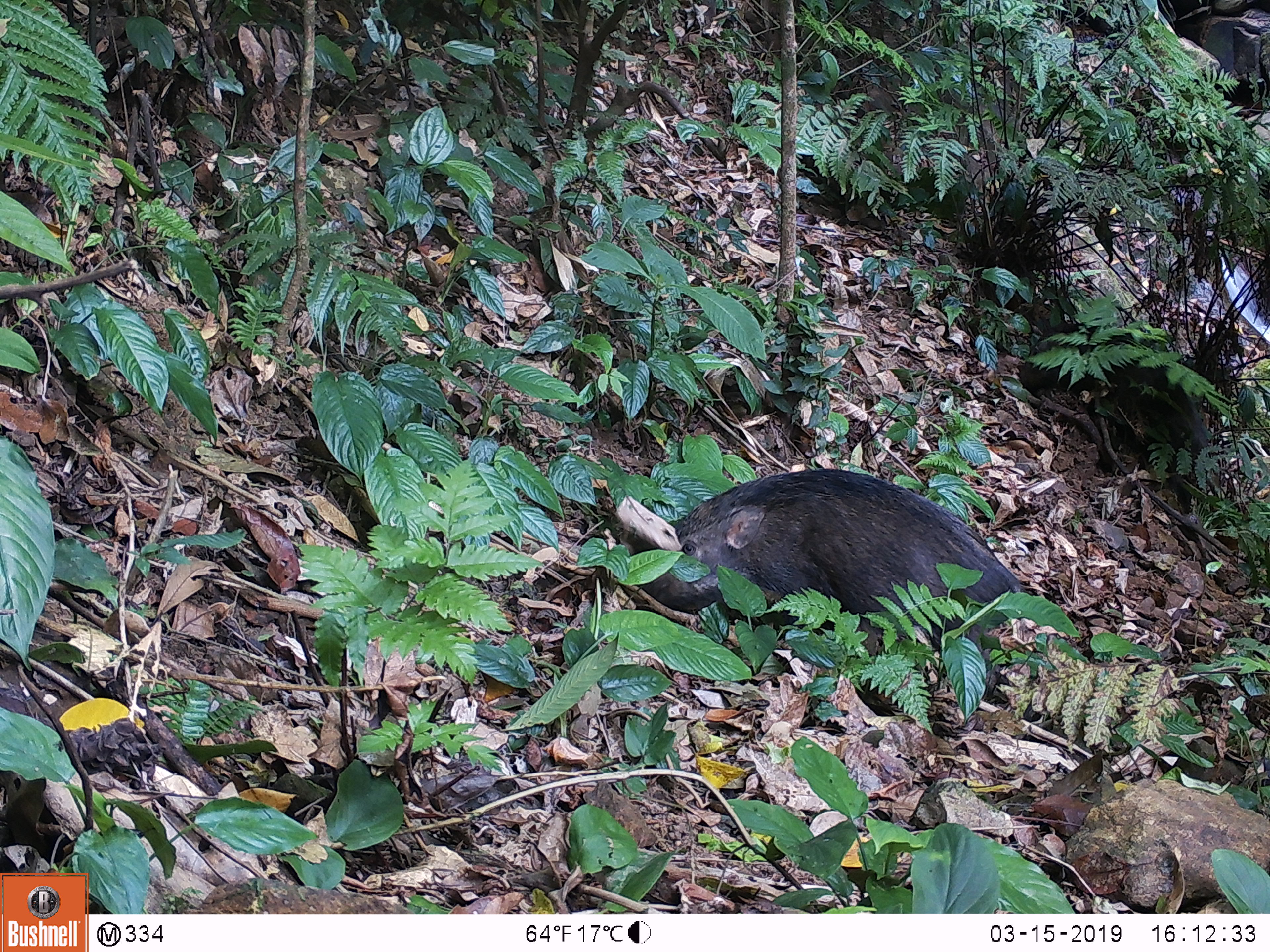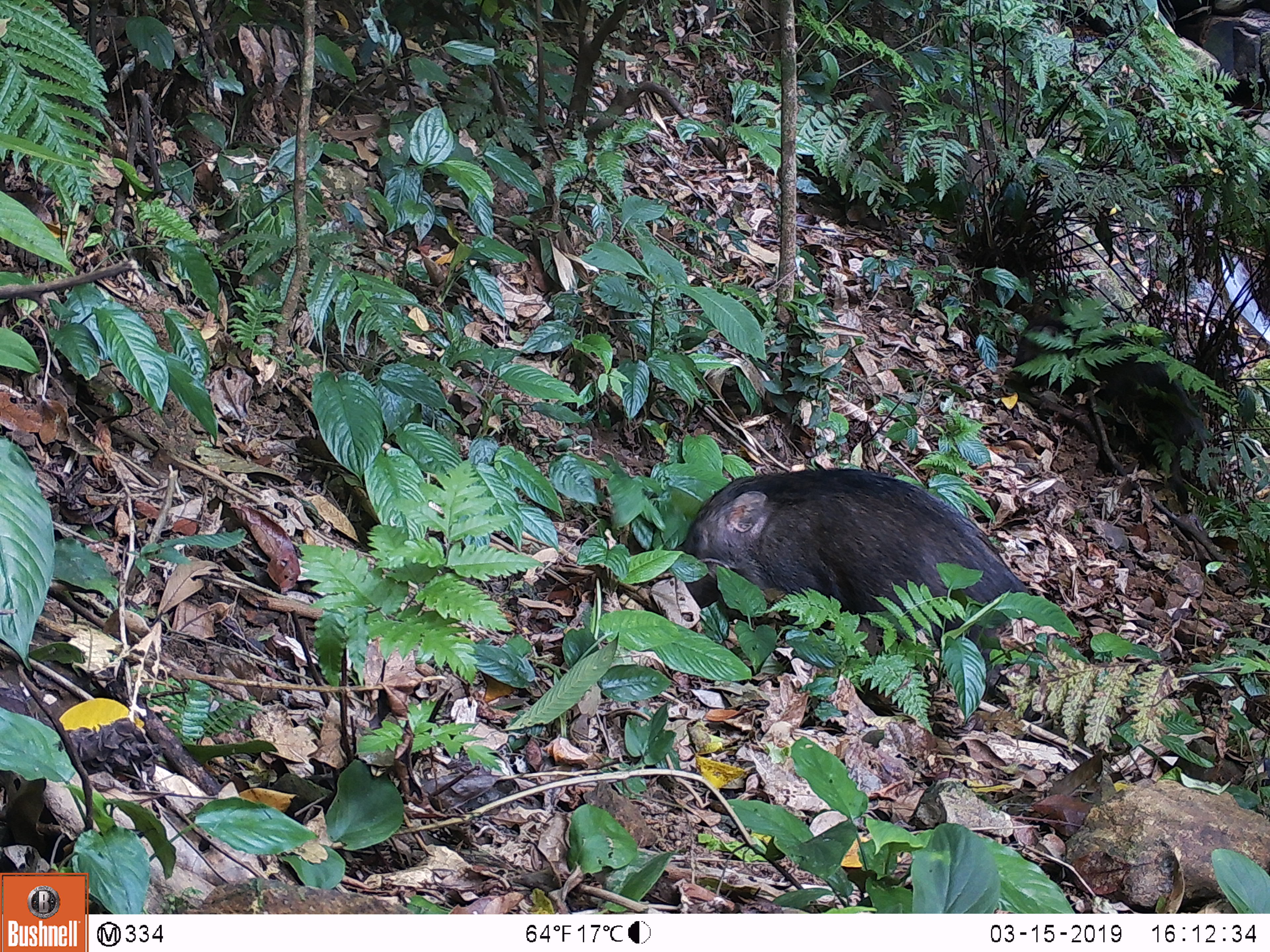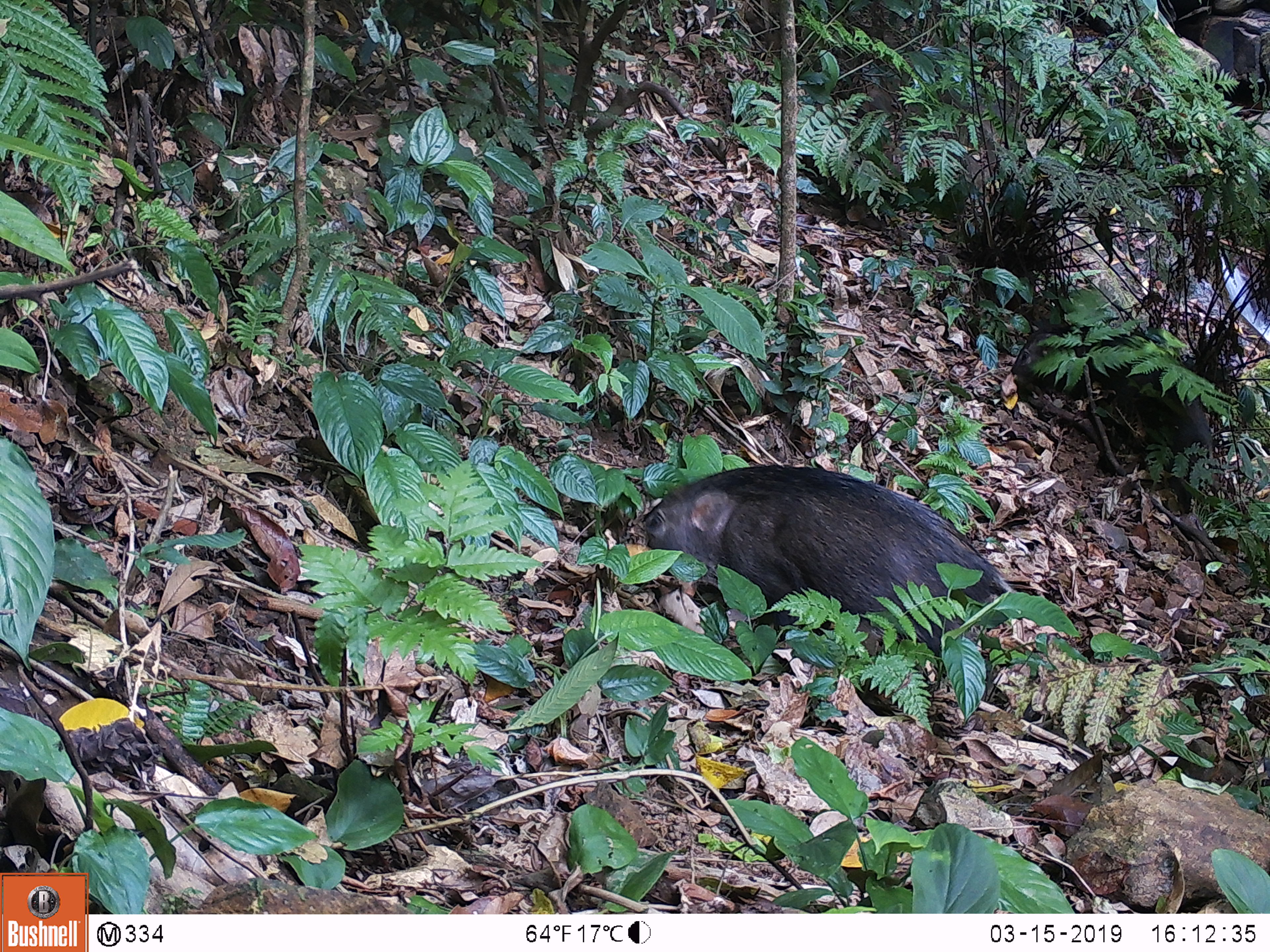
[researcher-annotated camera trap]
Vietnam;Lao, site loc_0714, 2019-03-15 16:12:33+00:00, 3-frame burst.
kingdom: Animalia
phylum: Chordata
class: Mammalia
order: Artiodactyla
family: Suidae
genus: Sus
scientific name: Sus scrofa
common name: eurasian wild pig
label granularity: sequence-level